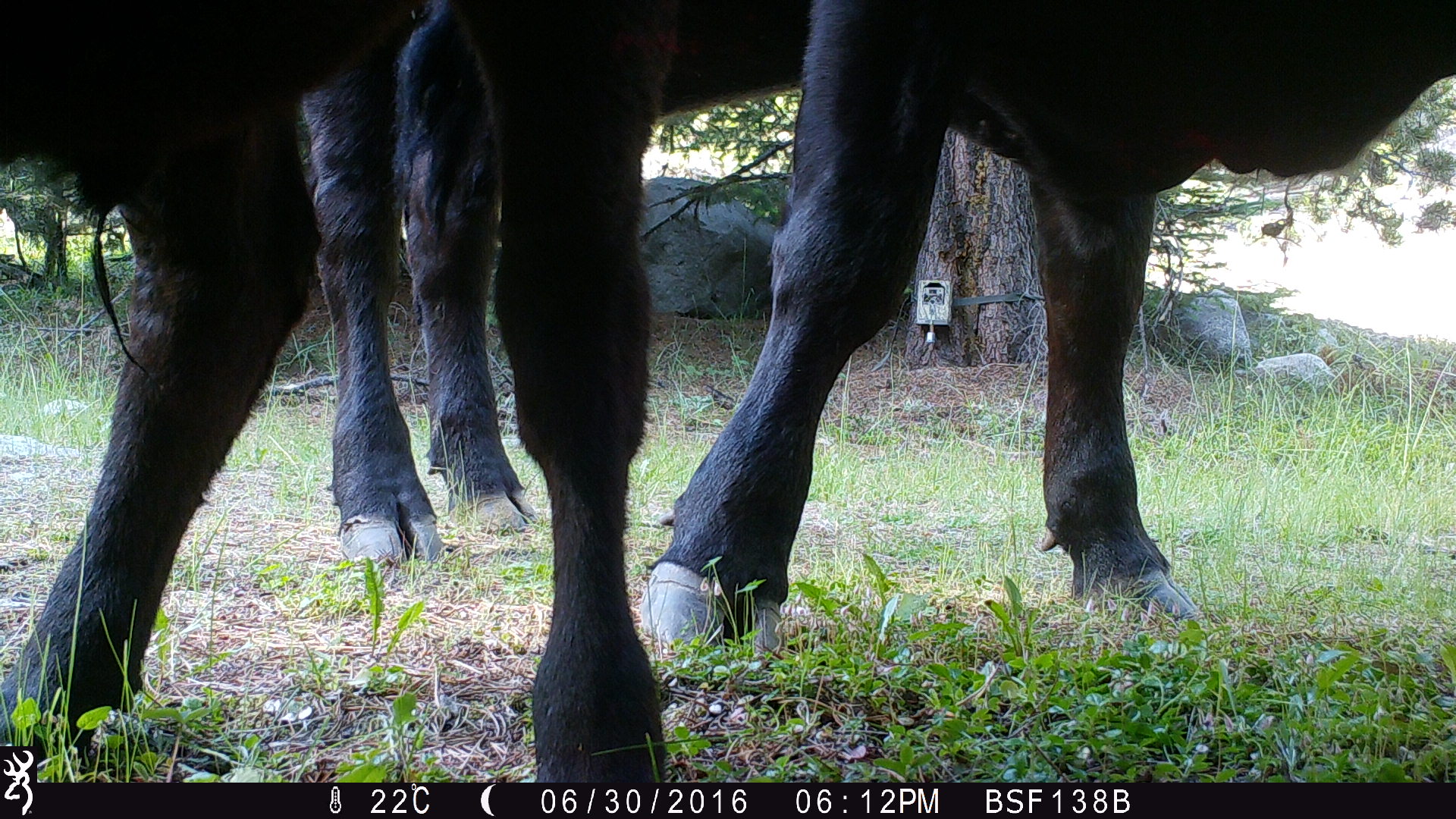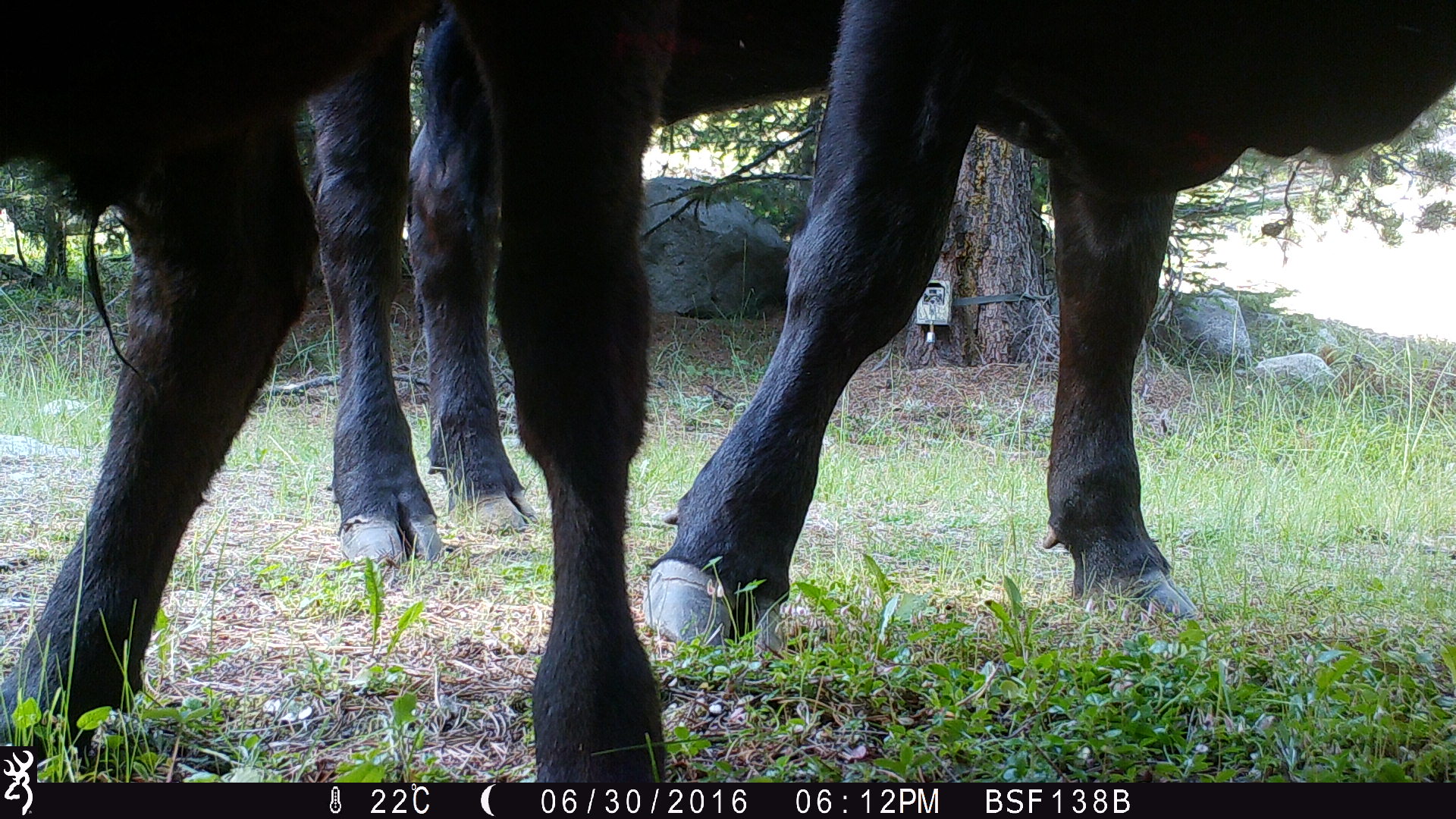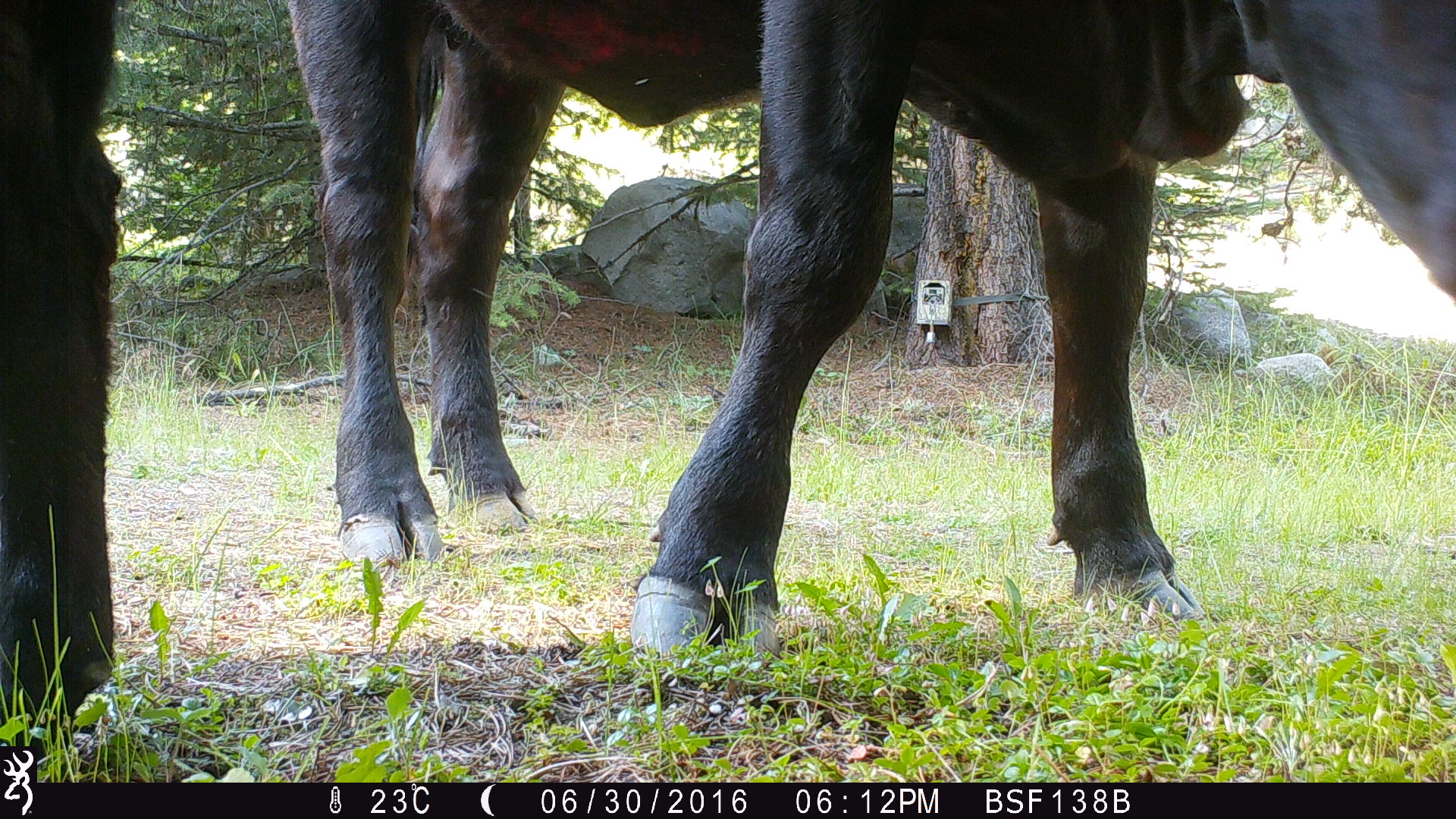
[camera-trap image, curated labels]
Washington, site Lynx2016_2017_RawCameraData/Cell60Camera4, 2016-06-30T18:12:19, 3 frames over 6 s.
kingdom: Animalia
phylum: Chordata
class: Mammalia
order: Artiodactyla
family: Bovidae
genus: Bos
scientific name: Bos taurus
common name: domestic cattle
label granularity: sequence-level